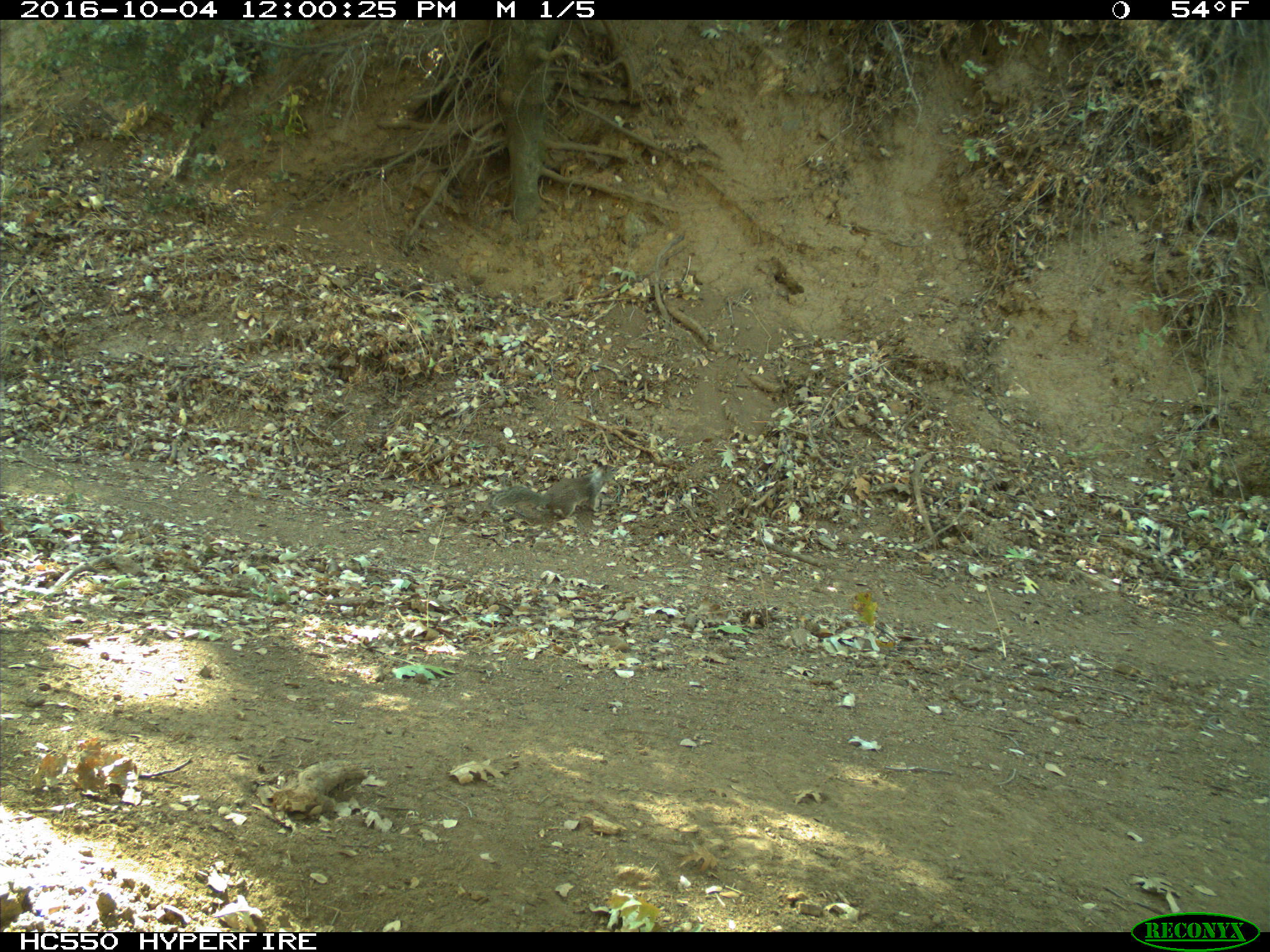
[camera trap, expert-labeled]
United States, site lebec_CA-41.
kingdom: Animalia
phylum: Chordata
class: Mammalia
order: Rodentia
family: Sciuridae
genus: Otospermophilus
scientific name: Otospermophilus beecheyi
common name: california ground squirrel